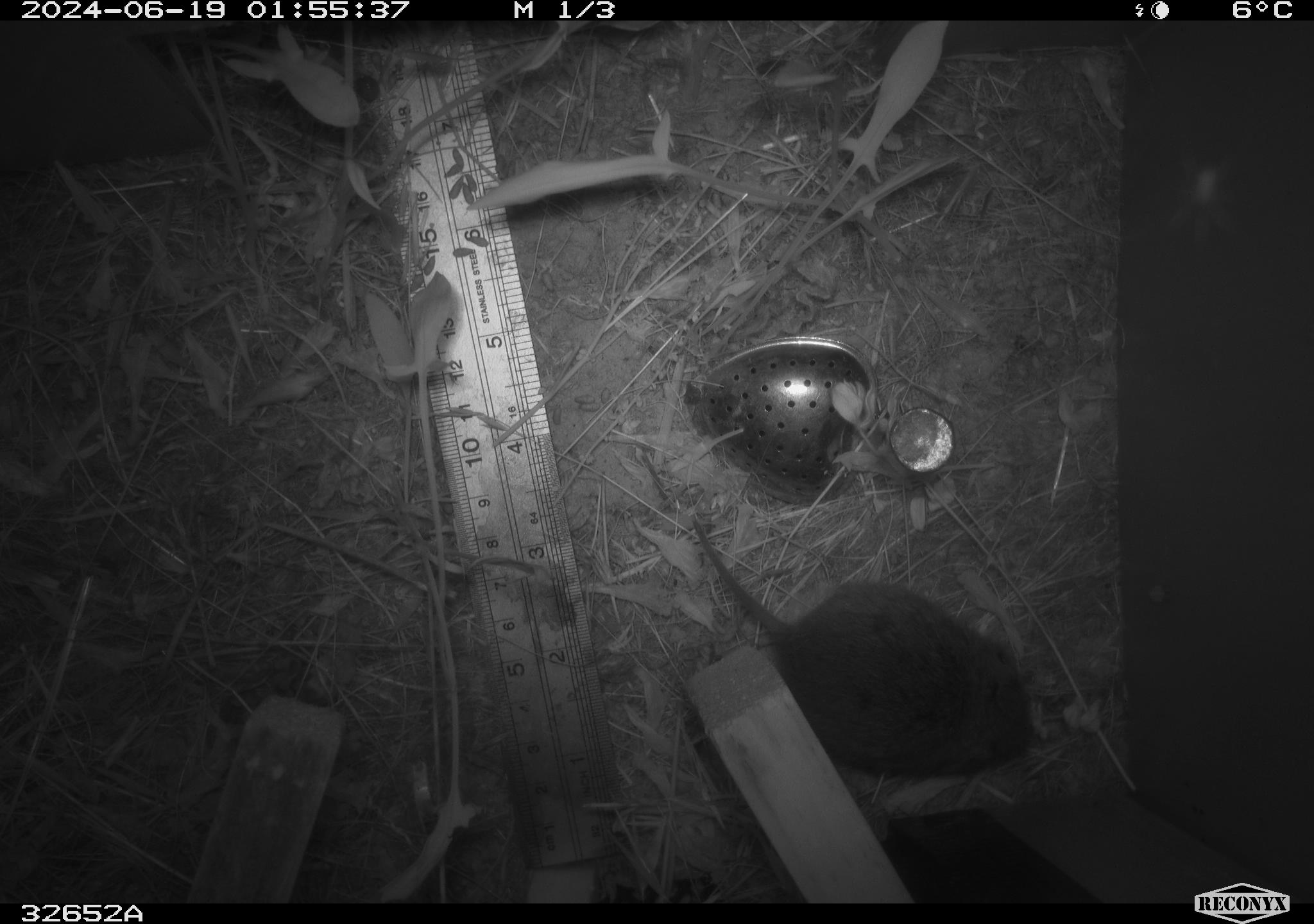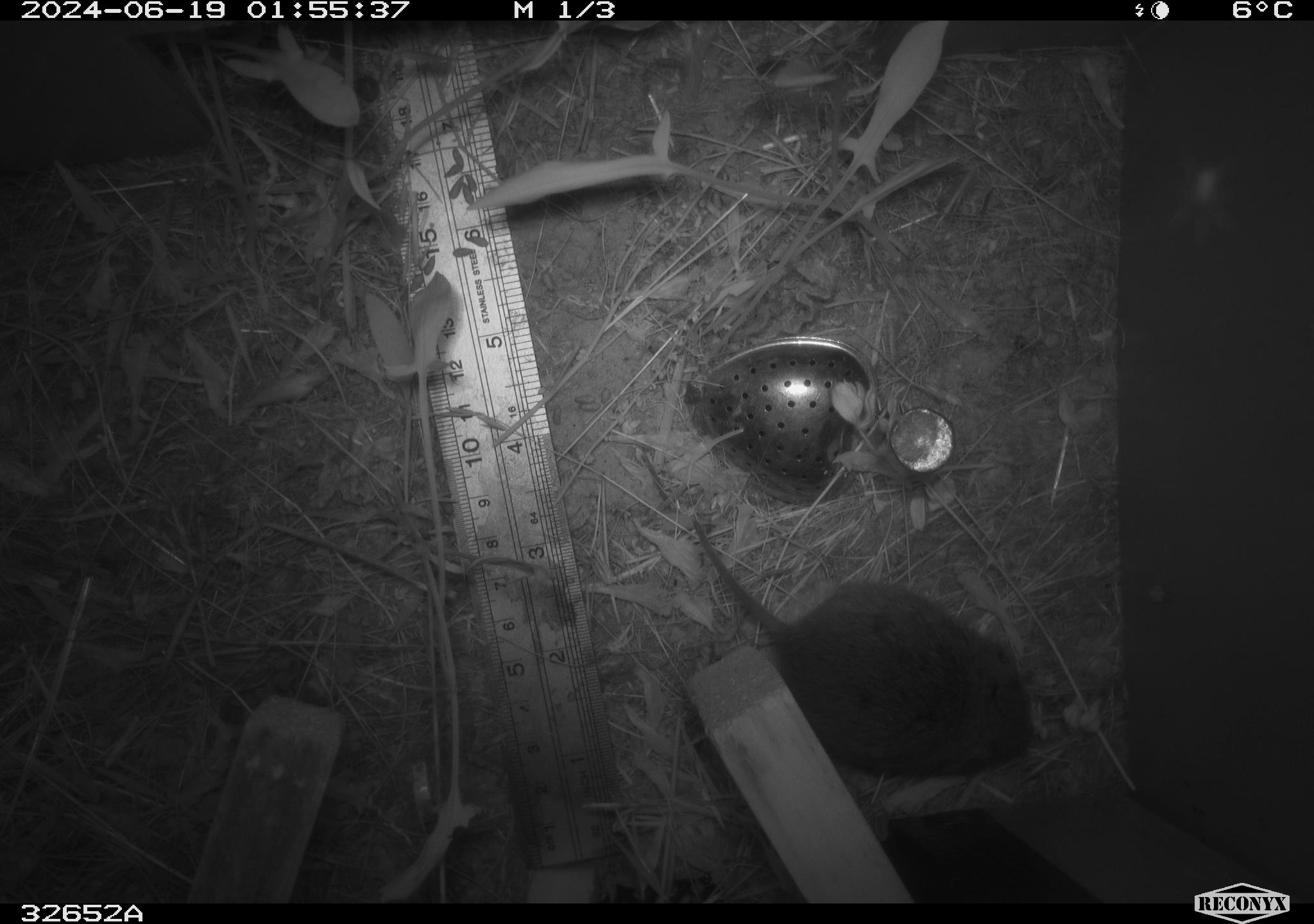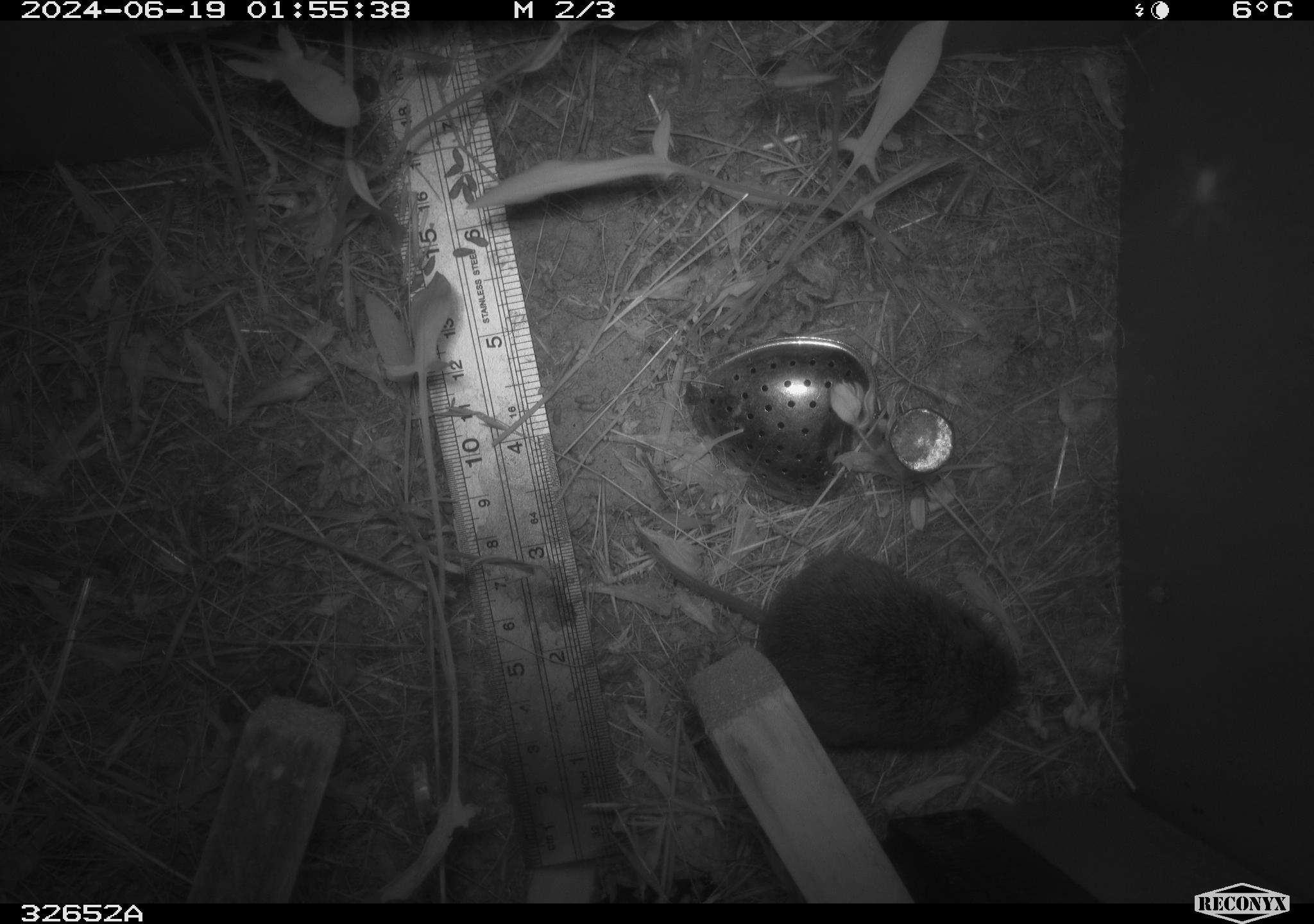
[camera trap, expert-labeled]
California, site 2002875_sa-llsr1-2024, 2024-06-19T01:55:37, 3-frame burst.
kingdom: Animalia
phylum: Chordata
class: Mammalia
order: Rodentia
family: Cricetidae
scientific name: Arvicolinae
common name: voles, lemmings, and muskrats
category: arvicolinae subfamily